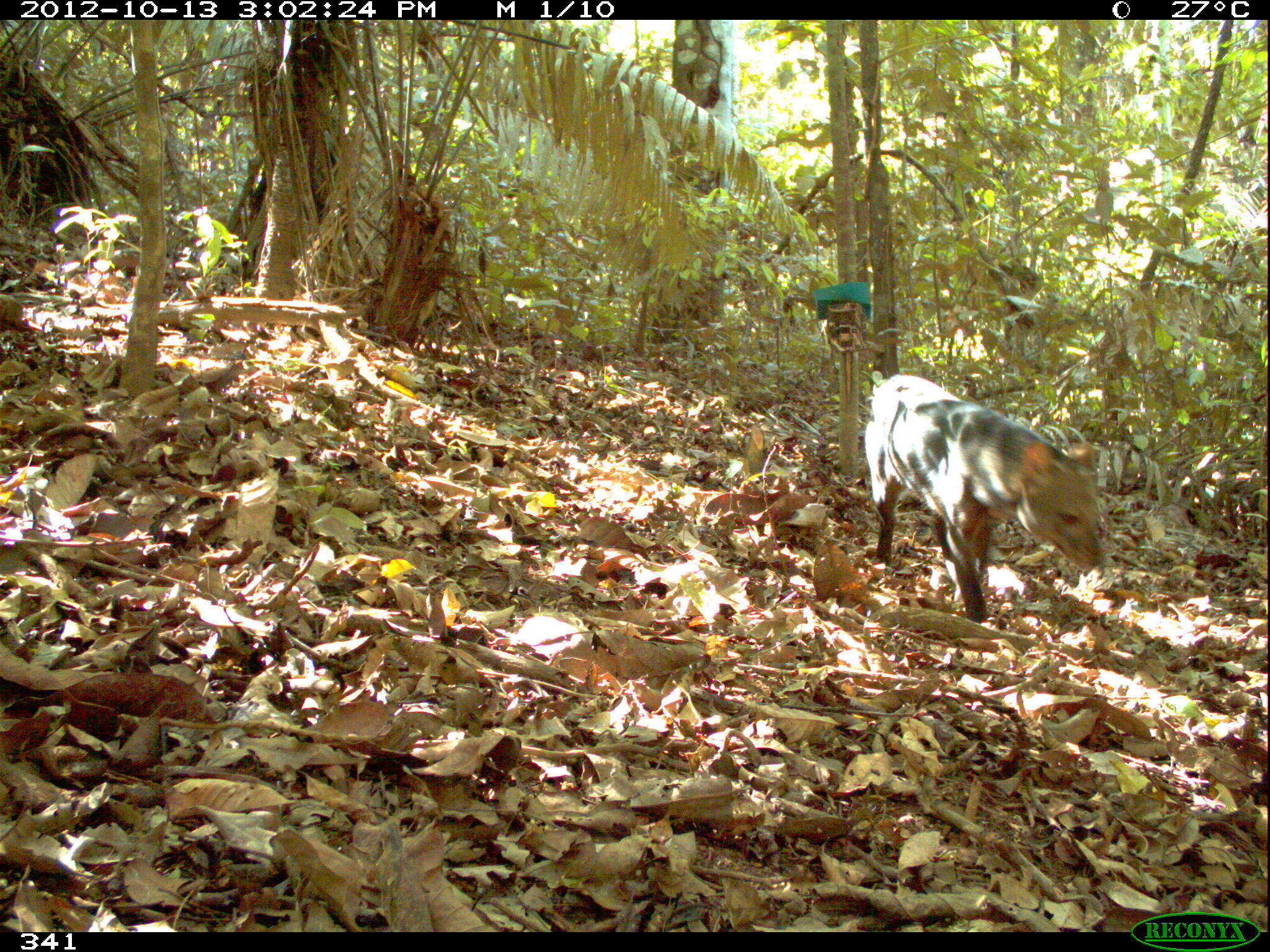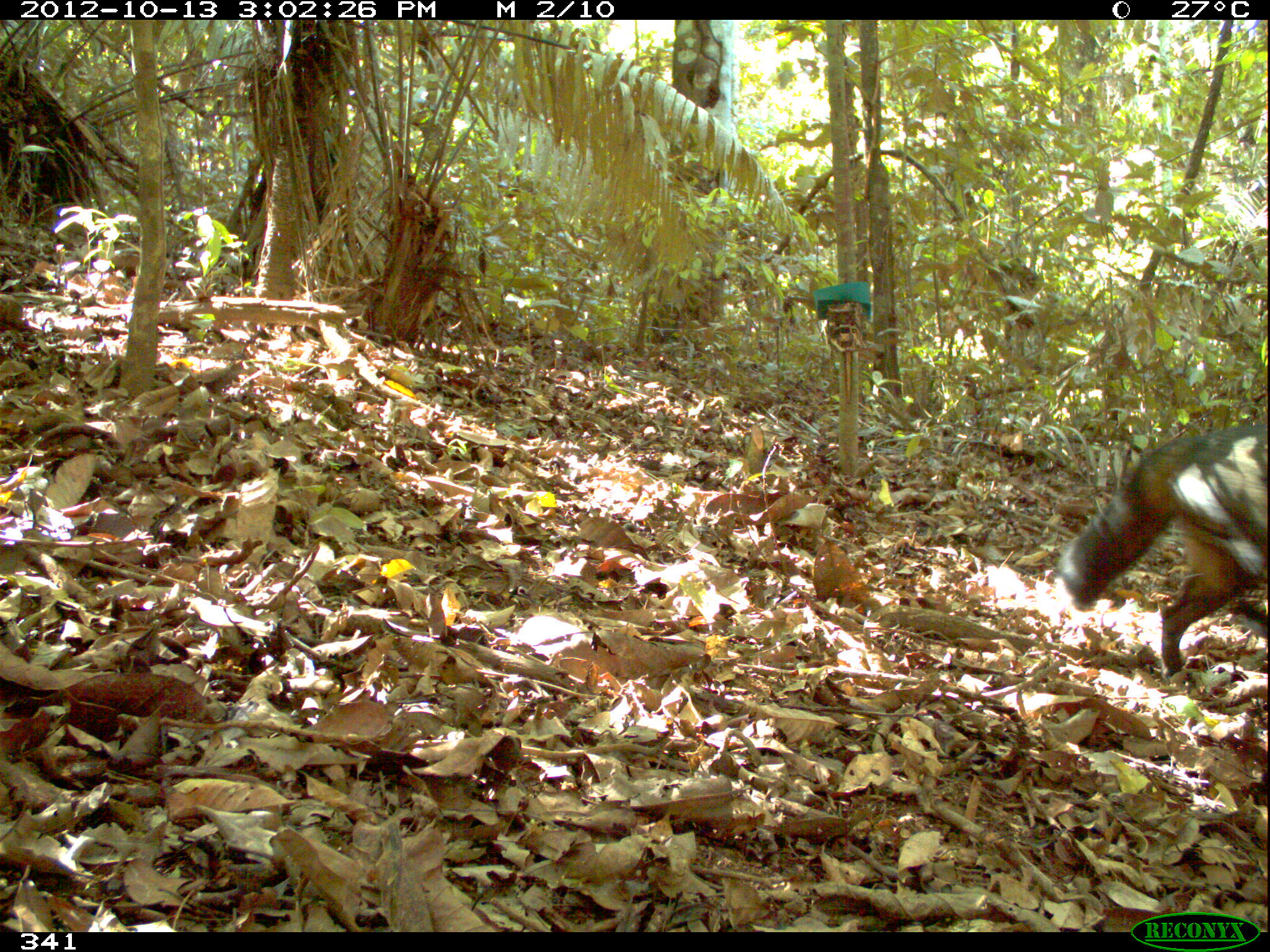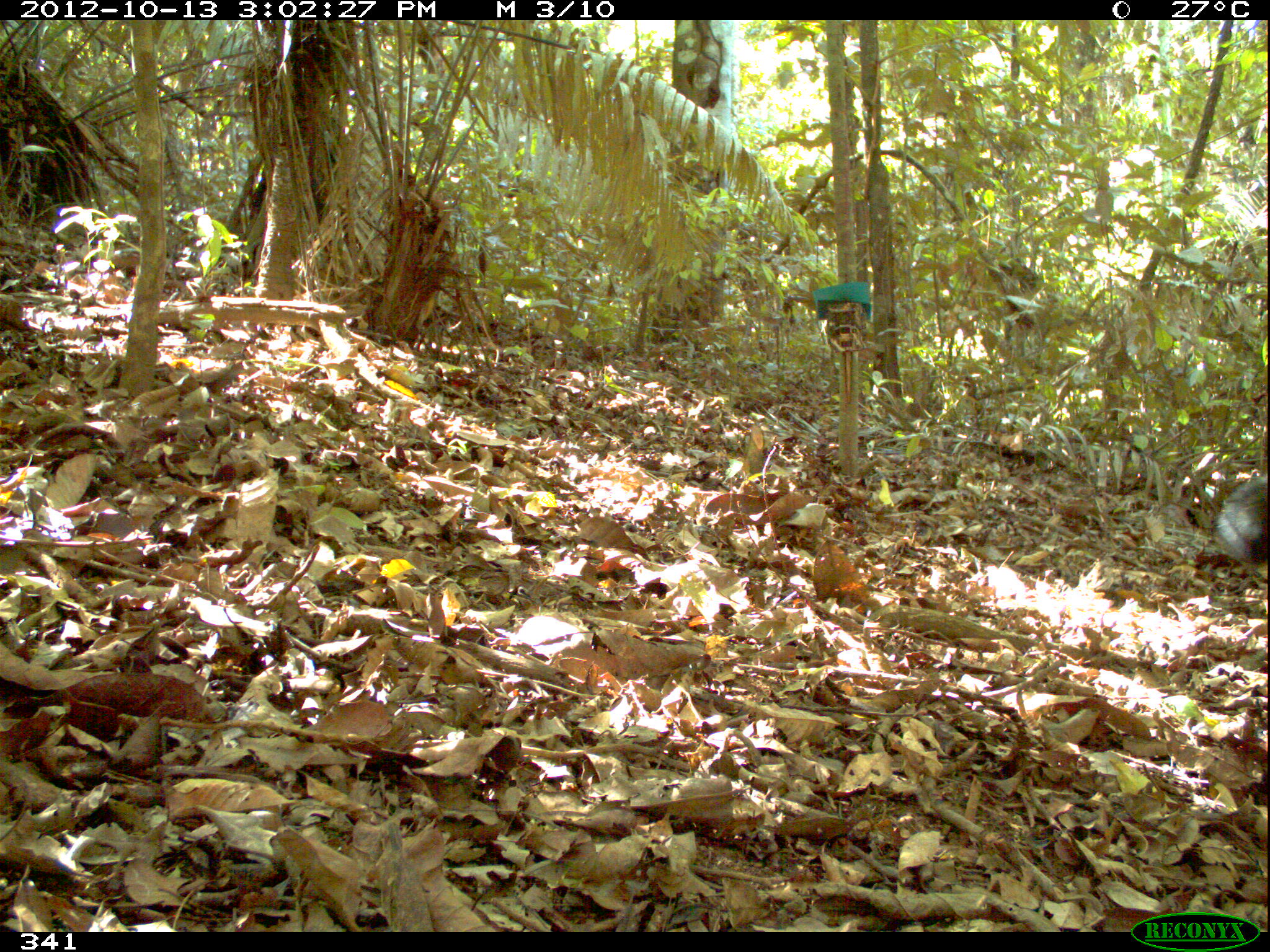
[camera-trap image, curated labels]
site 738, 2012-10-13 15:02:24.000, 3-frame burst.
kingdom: Animalia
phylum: Chordata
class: Mammalia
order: Carnivora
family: Canidae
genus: Atelocynus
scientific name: Atelocynus microtis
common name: short-eared dog